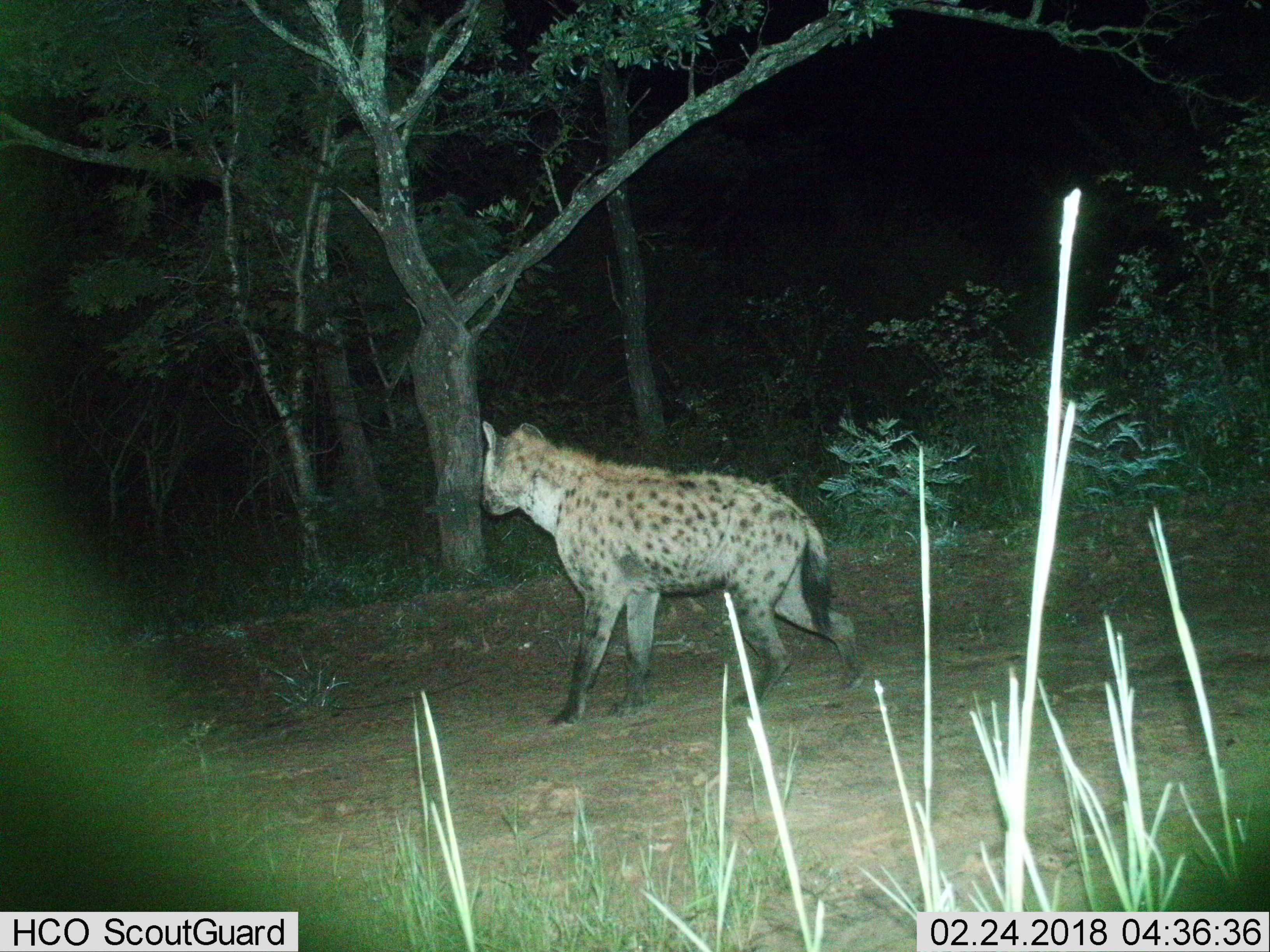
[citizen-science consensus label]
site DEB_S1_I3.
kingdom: Animalia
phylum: Chordata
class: Mammalia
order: Carnivora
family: Hyaenidae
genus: Crocuta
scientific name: Crocuta crocuta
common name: spotted hyena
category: hyenaspotted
Hyenaspotted (spotted hyena) (Crocuta crocuta), count 1. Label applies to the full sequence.